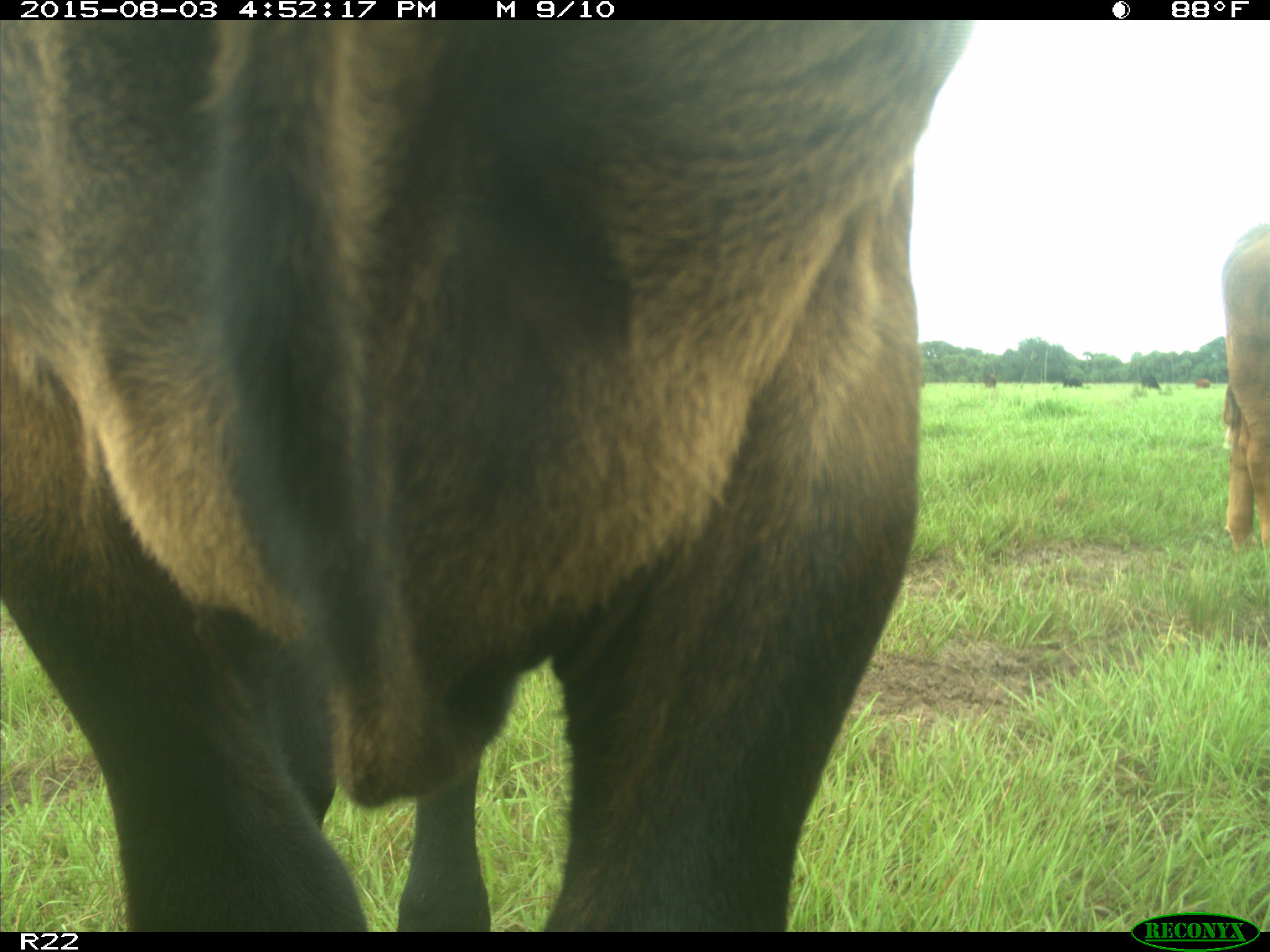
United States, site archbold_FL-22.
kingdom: Animalia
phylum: Chordata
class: Mammalia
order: Artiodactyla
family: Bovidae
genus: Bos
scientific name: Bos taurus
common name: domestic cow